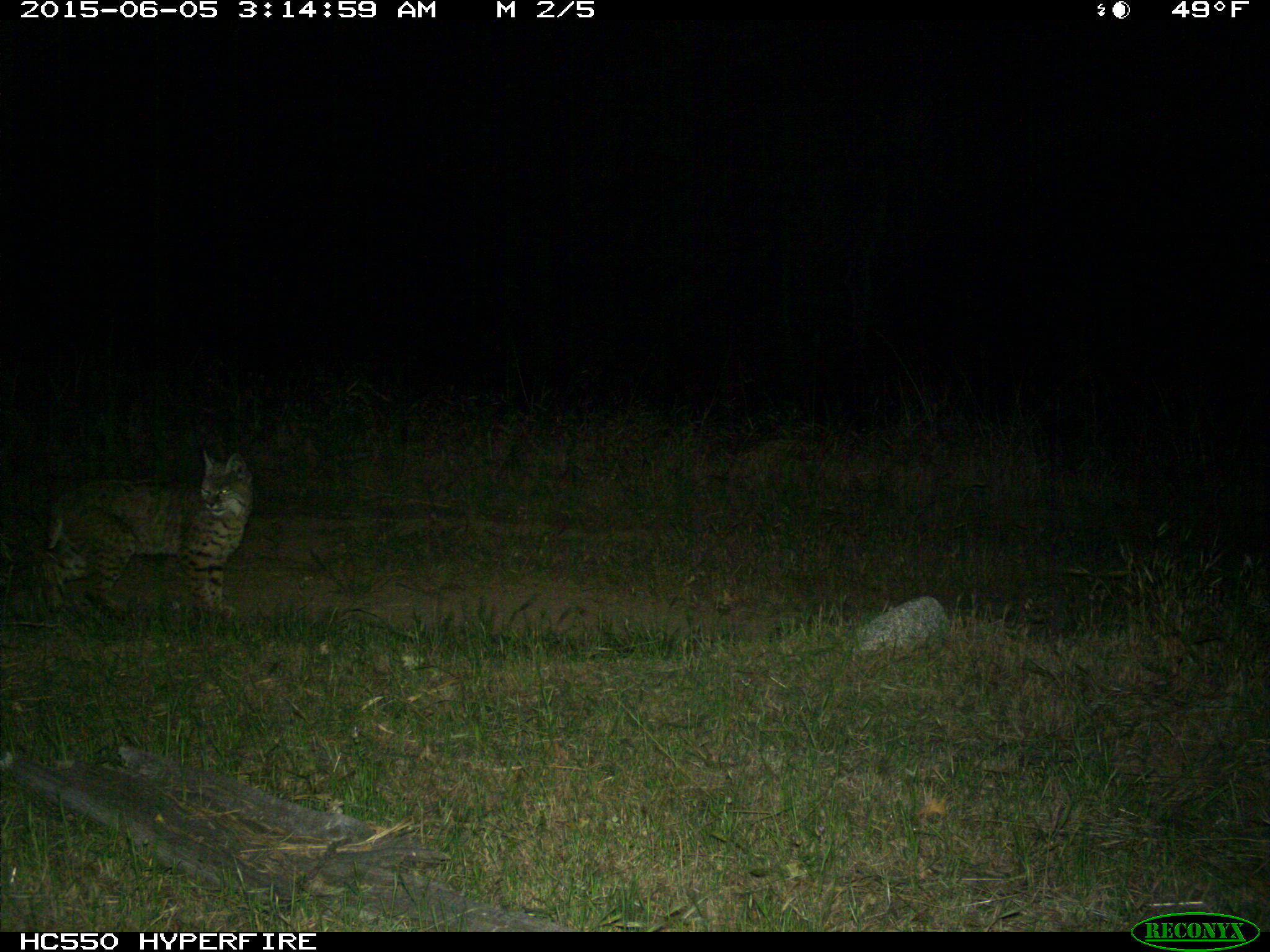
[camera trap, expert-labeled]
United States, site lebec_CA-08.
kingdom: Animalia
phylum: Chordata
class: Mammalia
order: Carnivora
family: Felidae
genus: Lynx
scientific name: Lynx rufus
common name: bobcat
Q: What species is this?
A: Lynx rufus (bobcat).